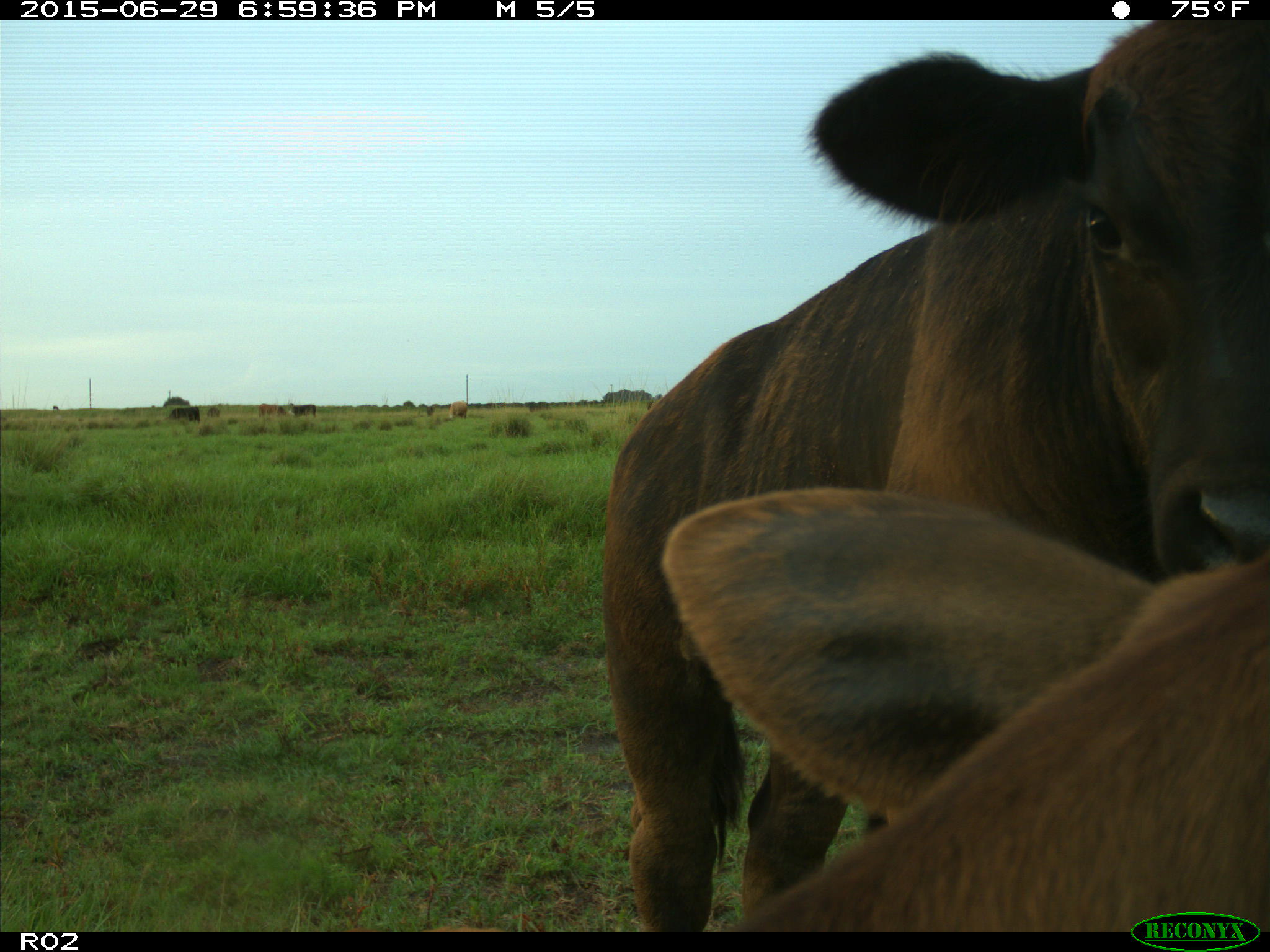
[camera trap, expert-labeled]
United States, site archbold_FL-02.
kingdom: Animalia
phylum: Chordata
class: Mammalia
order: Artiodactyla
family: Bovidae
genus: Bos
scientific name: Bos taurus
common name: domestic cow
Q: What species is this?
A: Bos taurus (domestic cow).